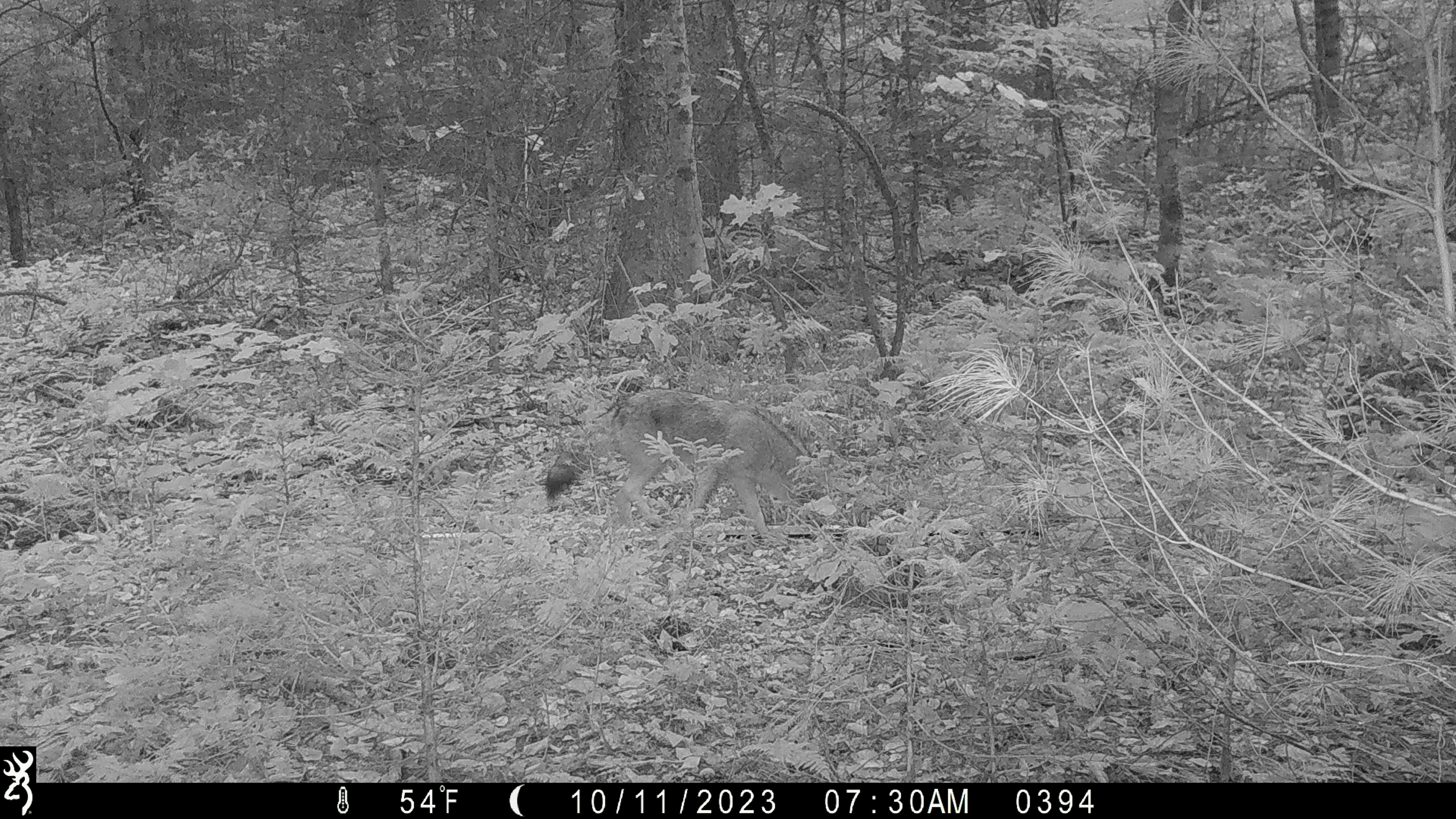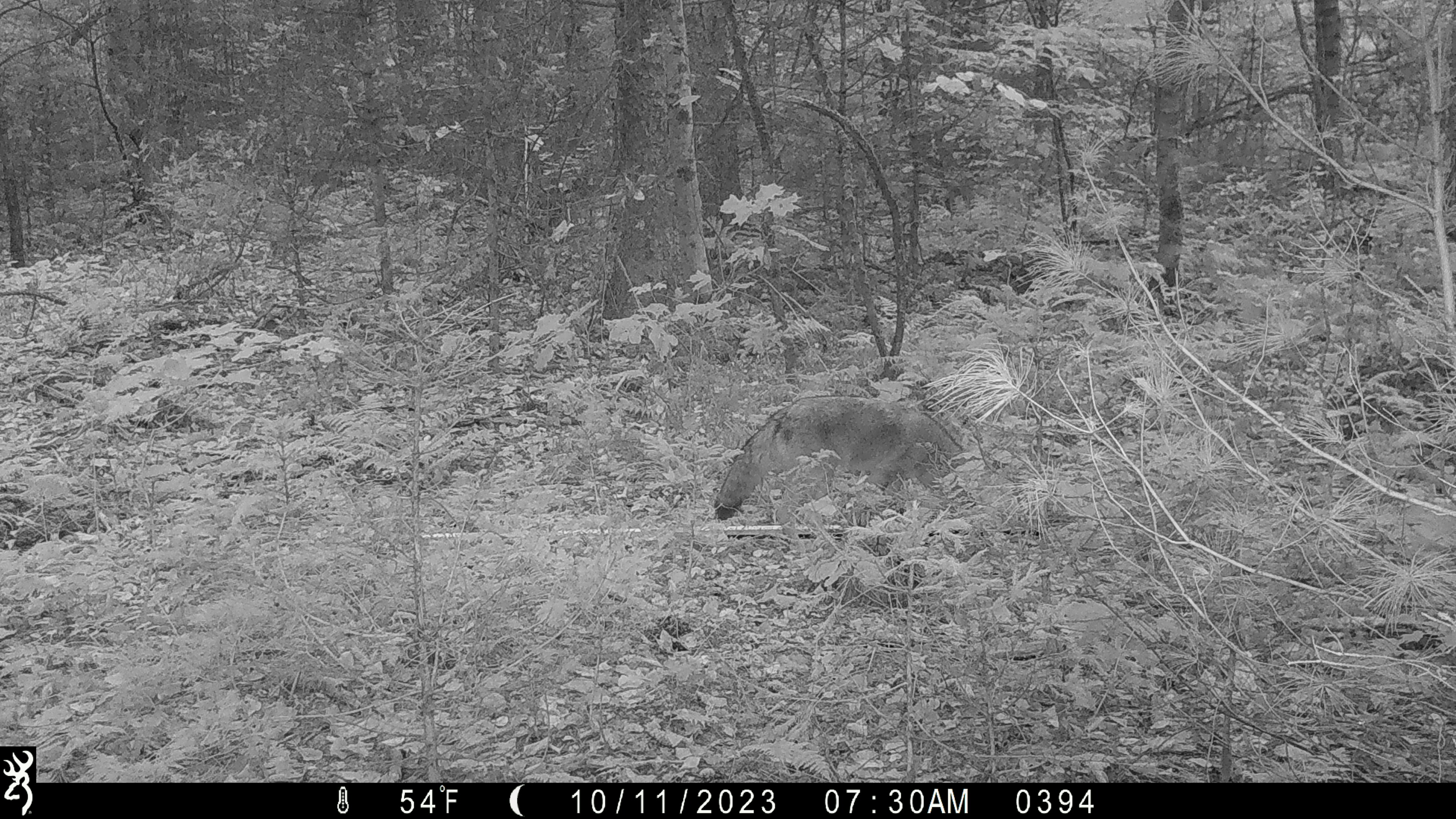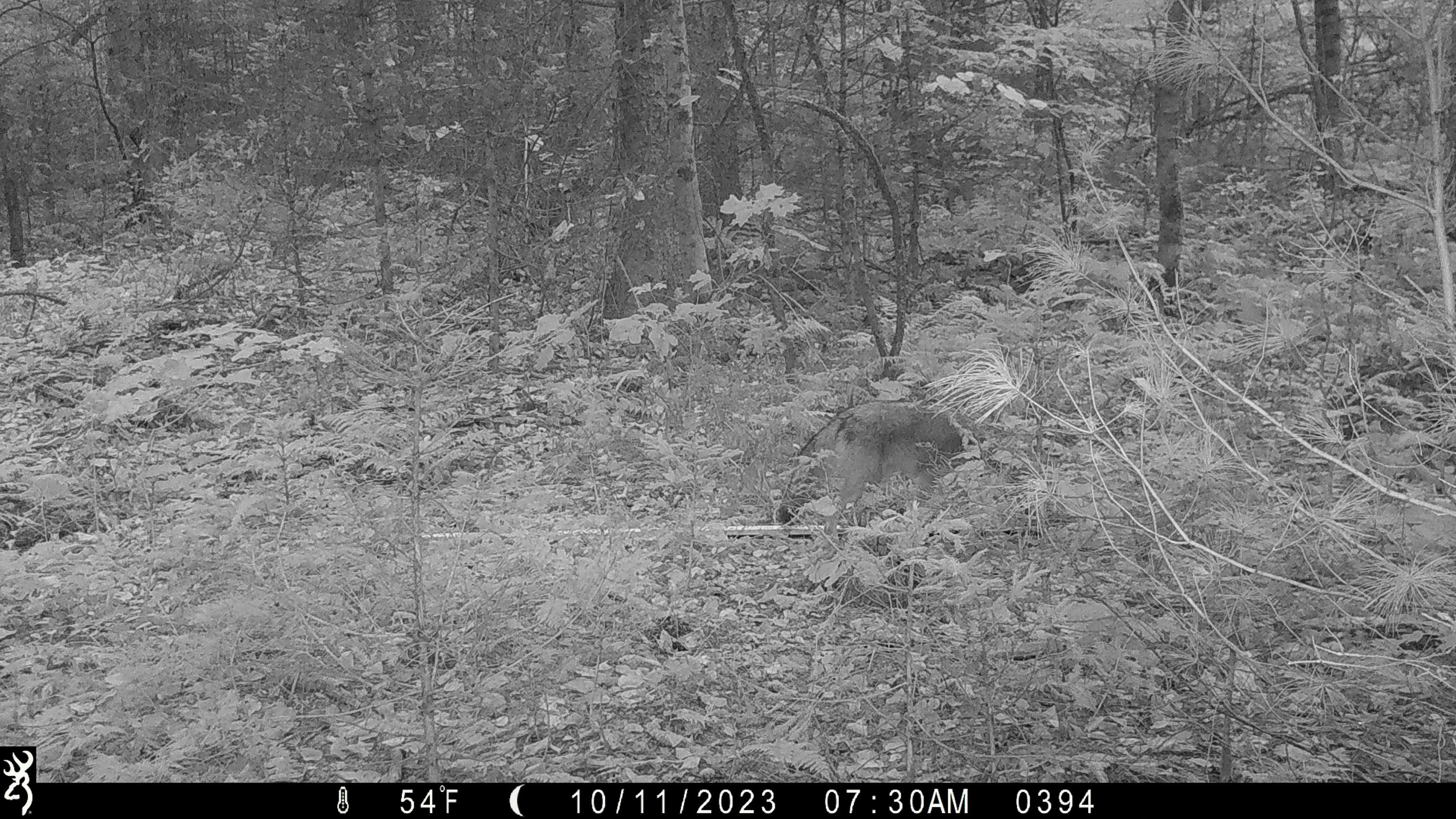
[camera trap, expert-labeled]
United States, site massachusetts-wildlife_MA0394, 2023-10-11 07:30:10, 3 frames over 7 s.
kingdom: Animalia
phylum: Chordata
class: Mammalia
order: Carnivora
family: Canidae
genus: Canis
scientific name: Canis latrans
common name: coyote